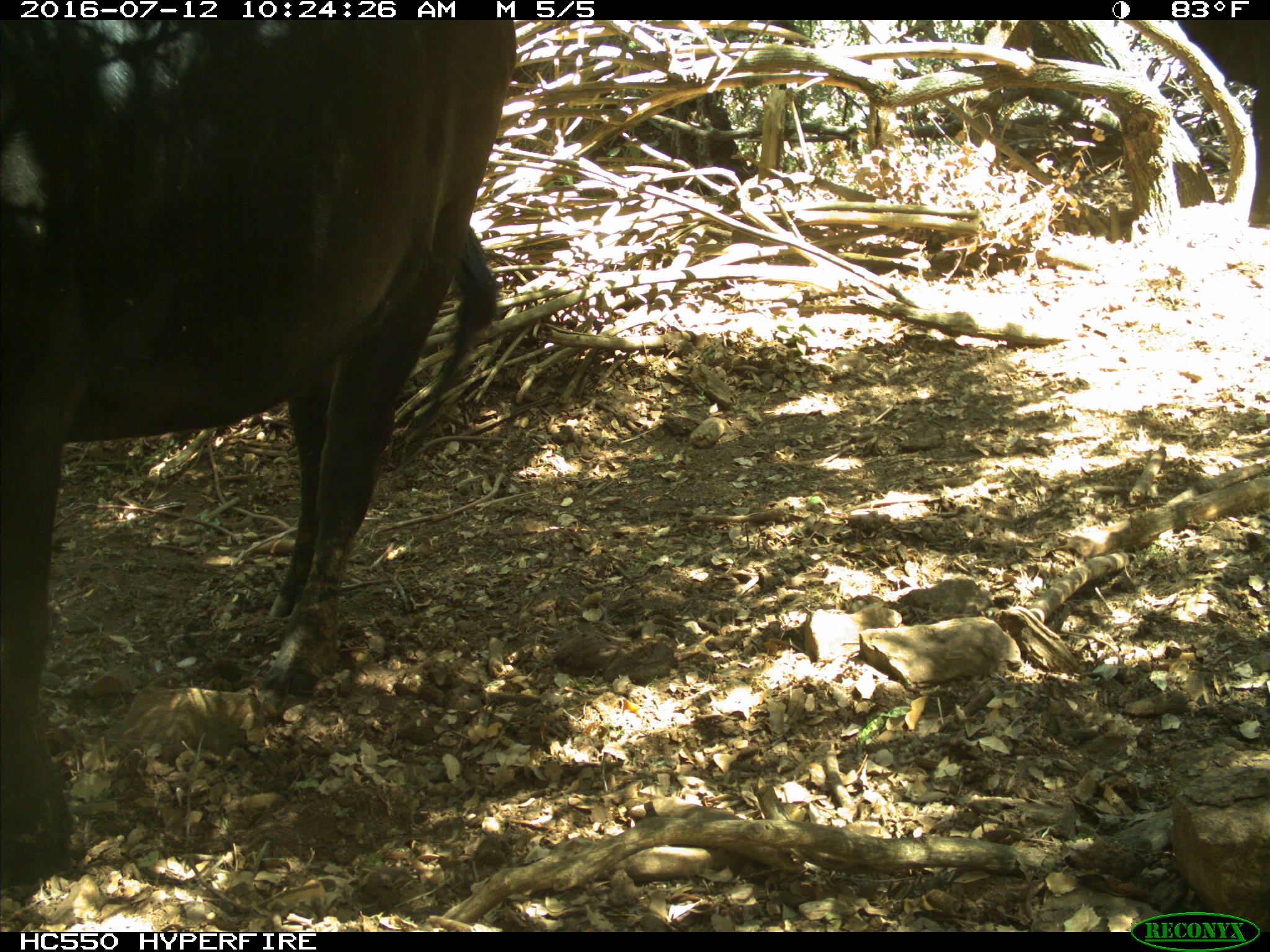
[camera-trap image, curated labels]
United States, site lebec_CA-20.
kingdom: Animalia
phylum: Chordata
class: Mammalia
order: Artiodactyla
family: Bovidae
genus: Bos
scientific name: Bos taurus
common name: domestic cow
Bos taurus (domestic cow).